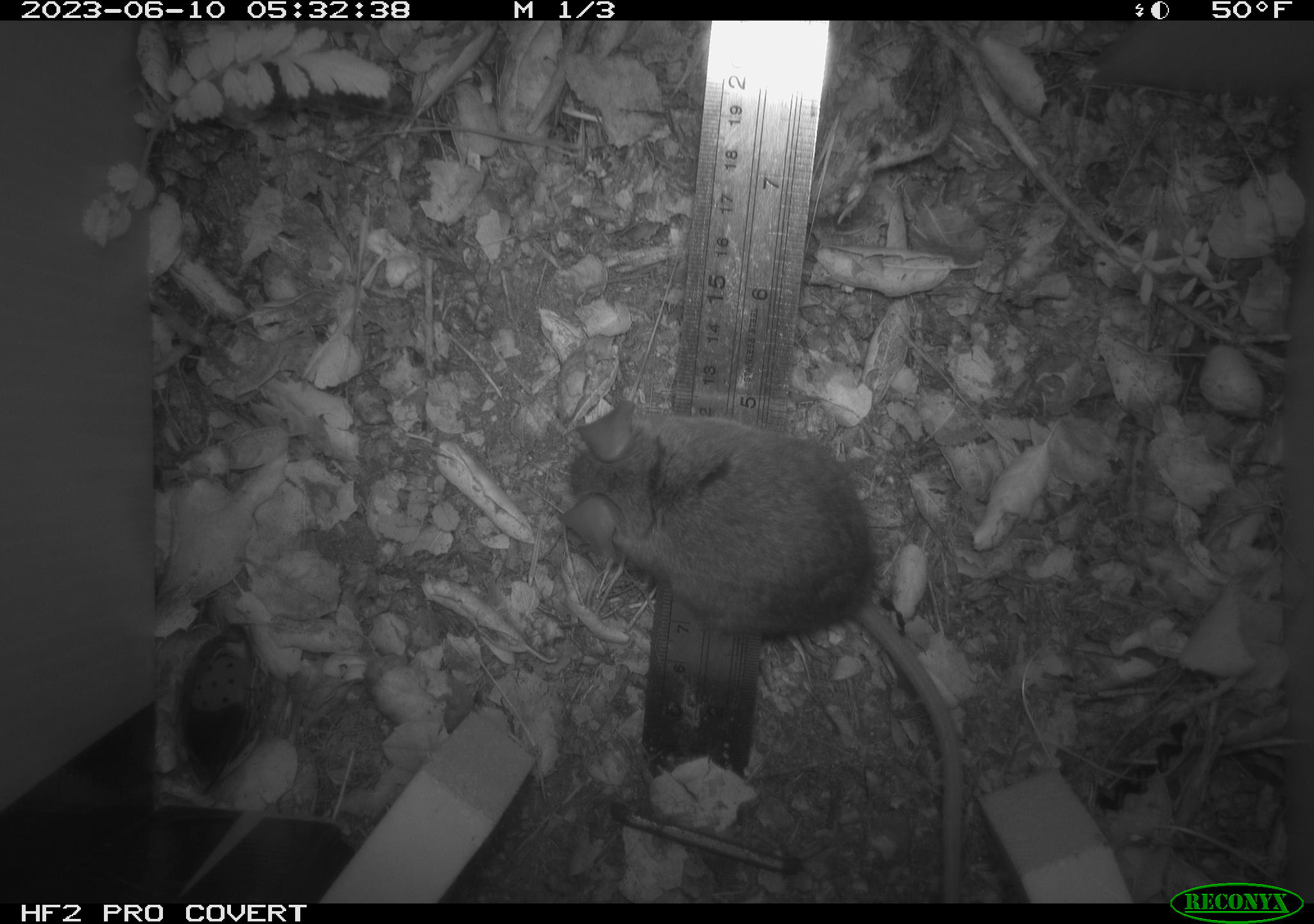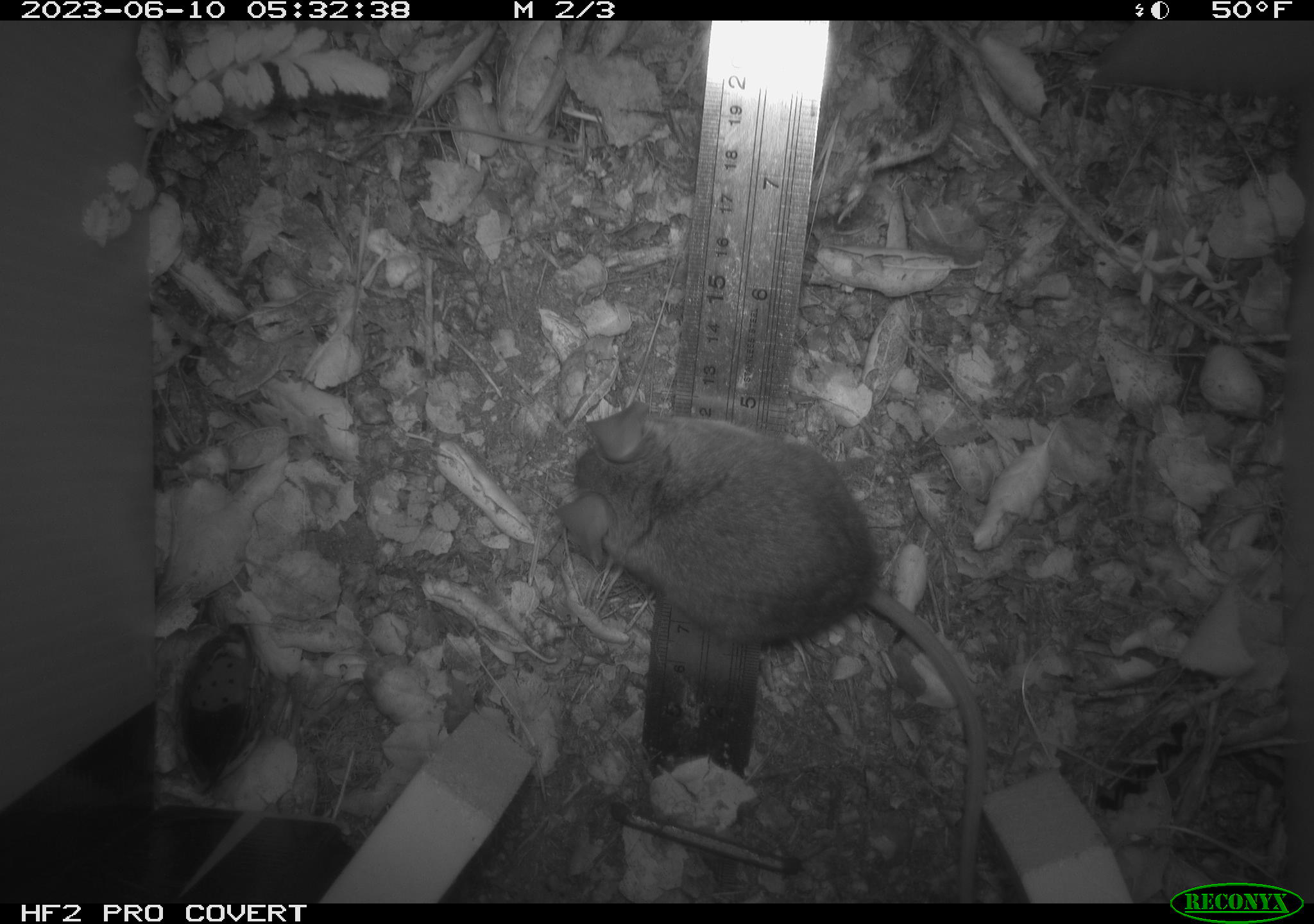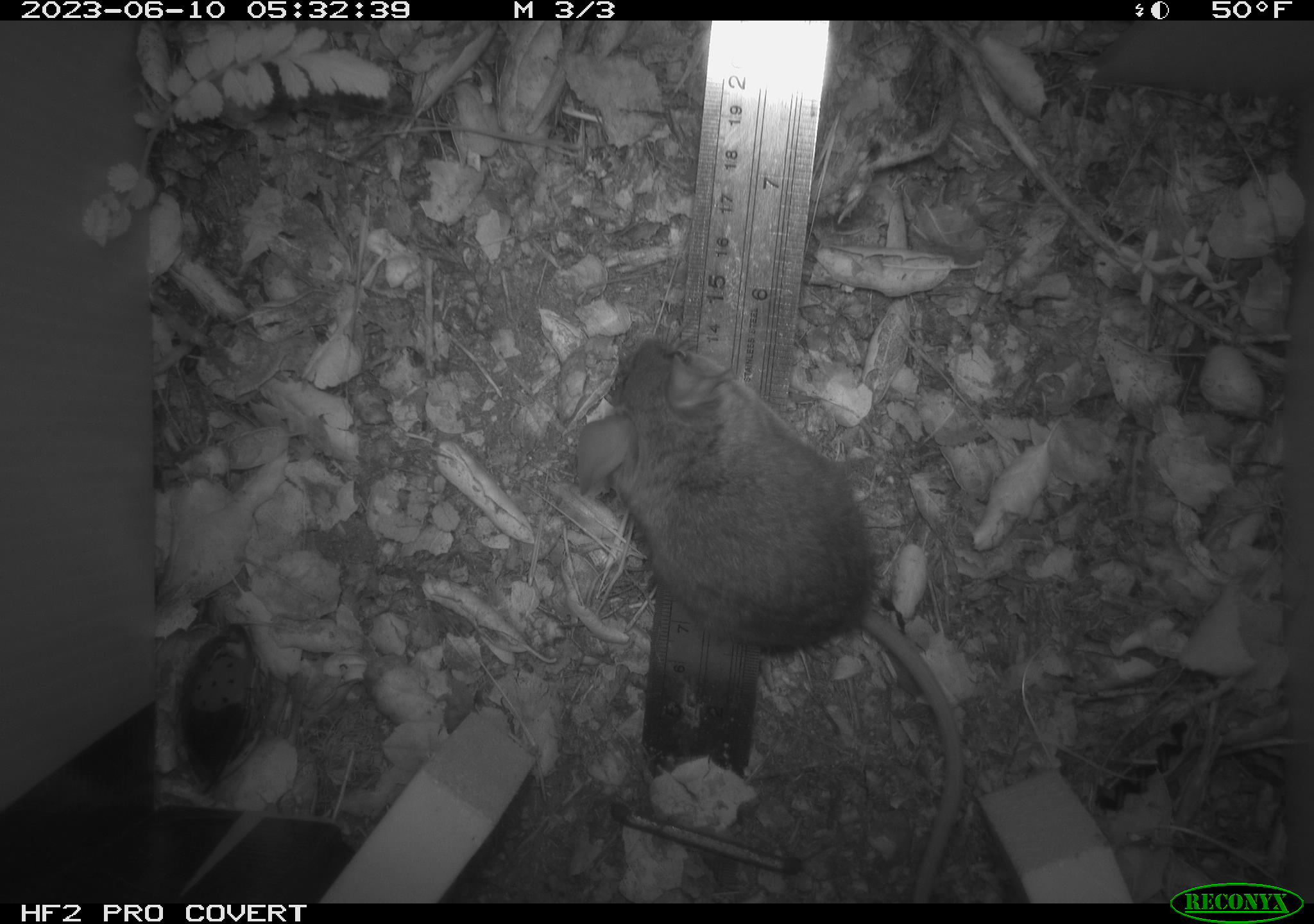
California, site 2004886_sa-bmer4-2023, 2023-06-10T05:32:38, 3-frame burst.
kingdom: Animalia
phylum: Chordata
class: Mammalia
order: Rodentia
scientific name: Rodentia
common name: mouse species